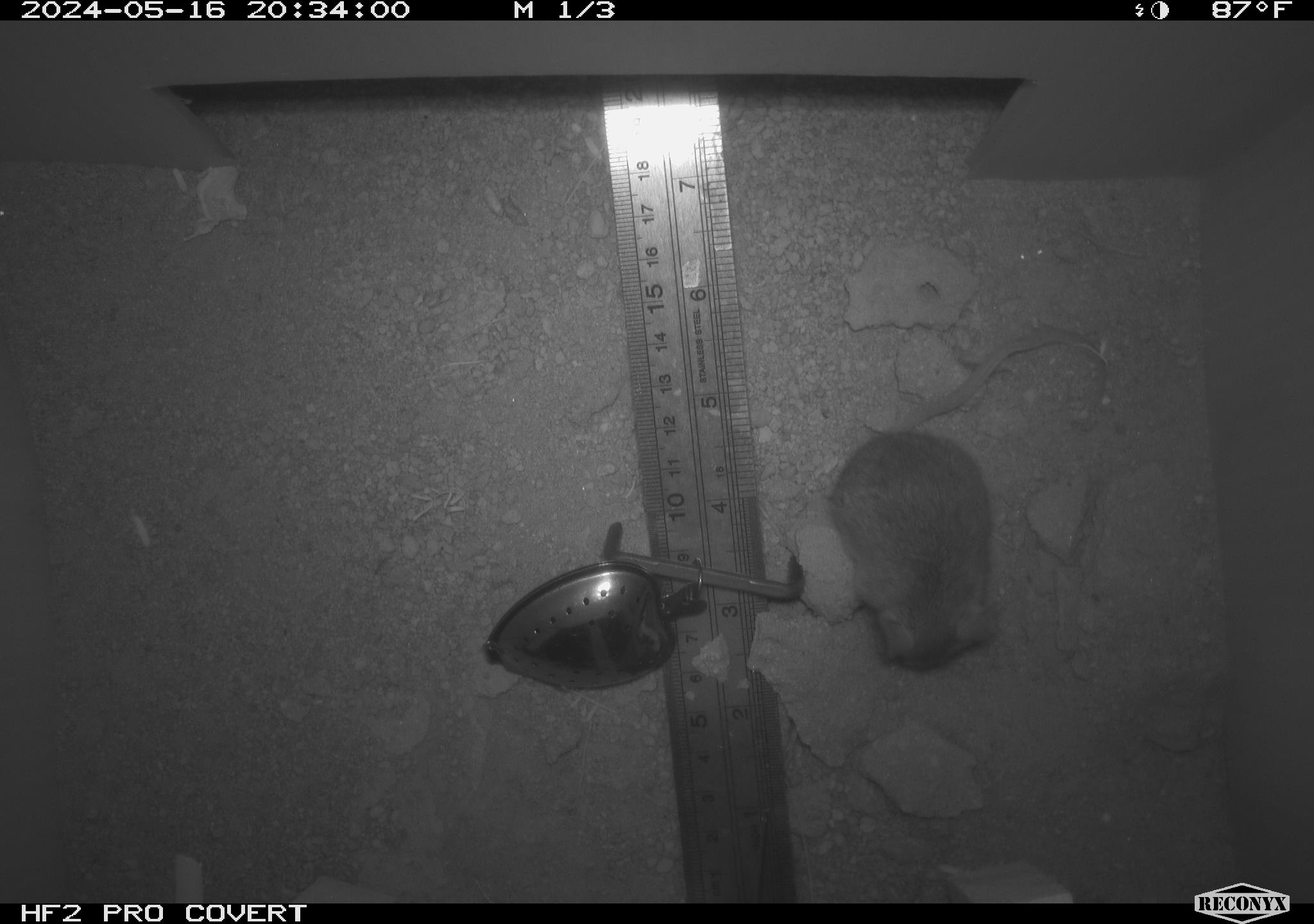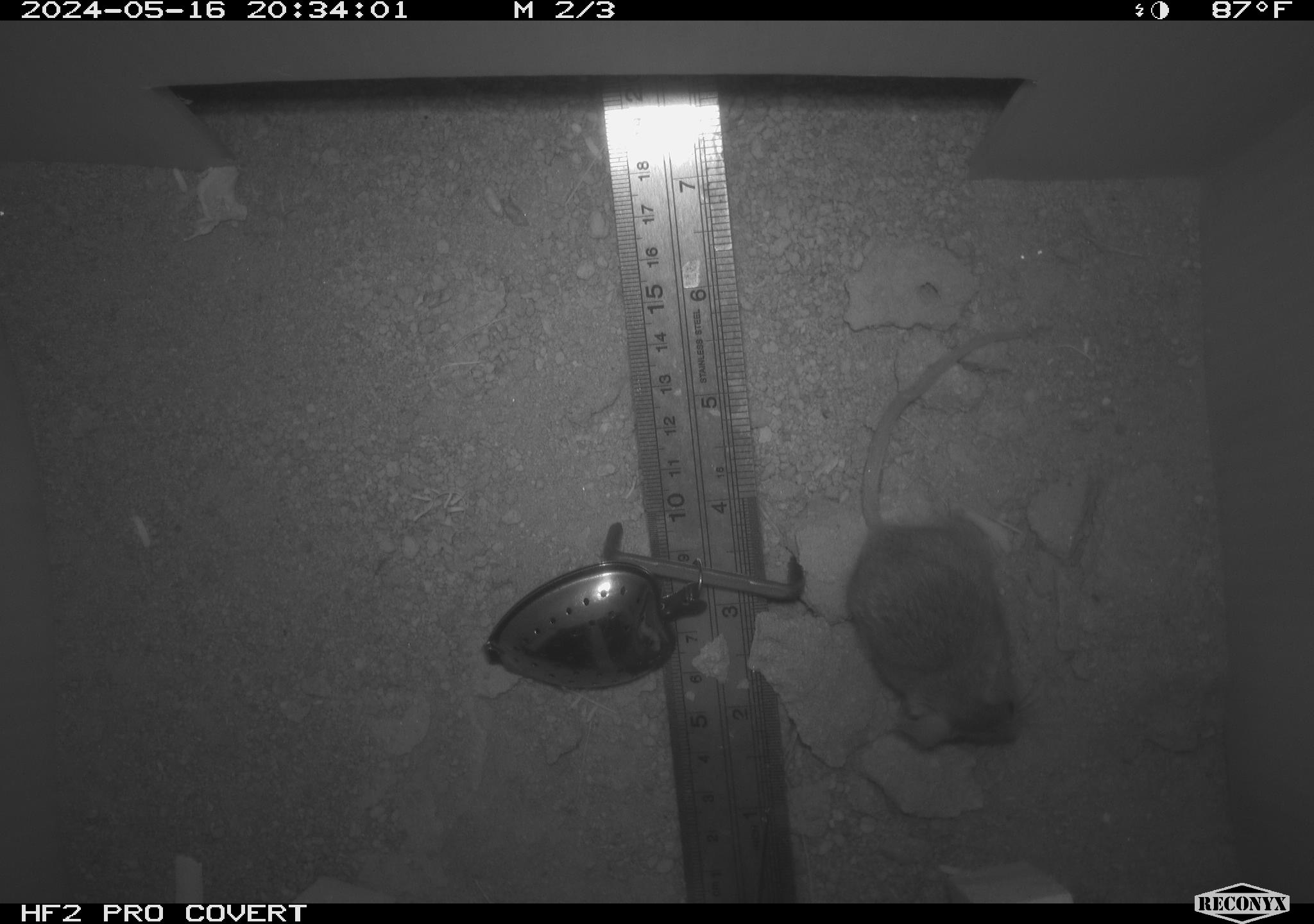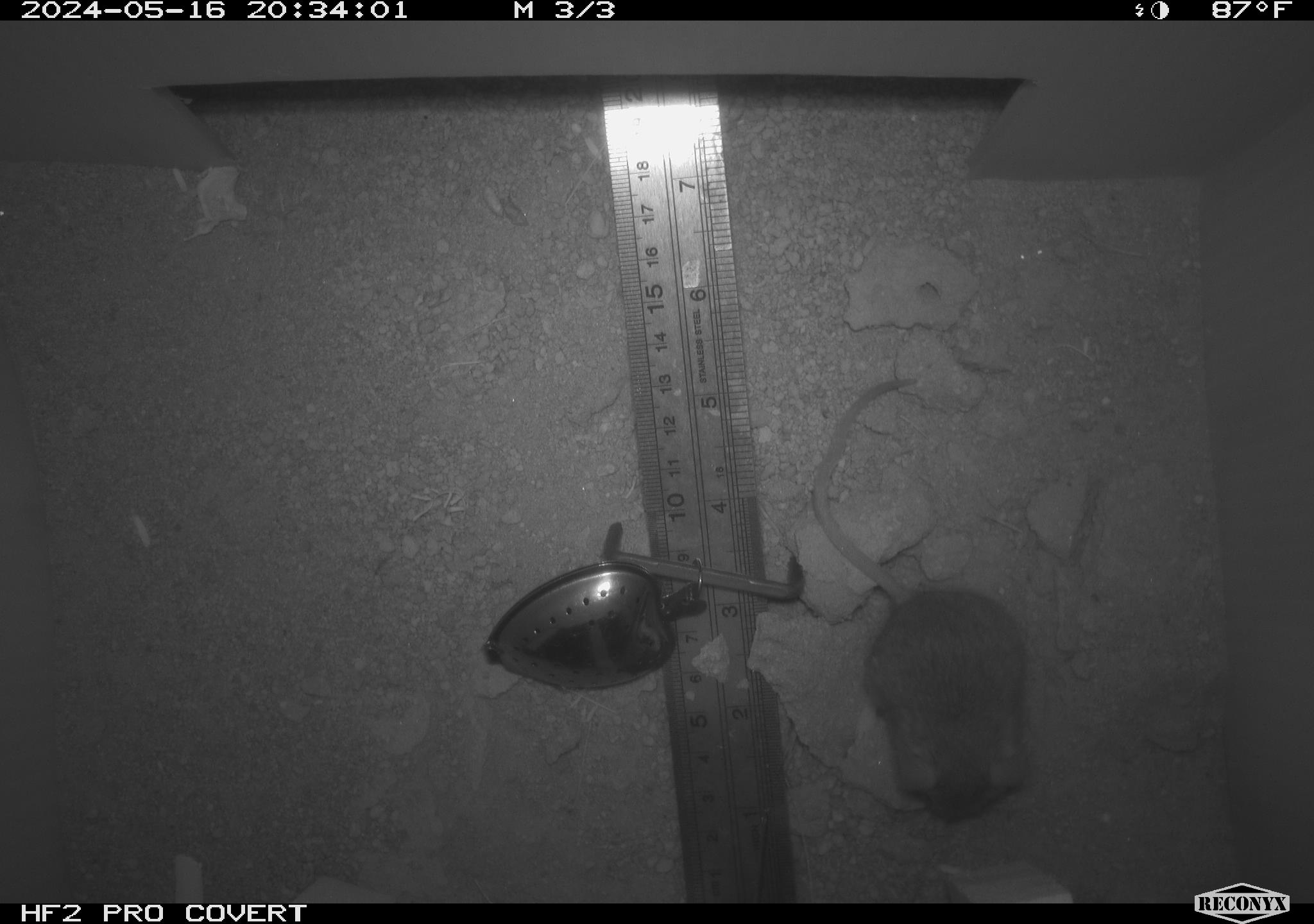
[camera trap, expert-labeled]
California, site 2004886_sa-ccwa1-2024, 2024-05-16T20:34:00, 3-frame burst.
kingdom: Animalia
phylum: Chordata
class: Mammalia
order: Rodentia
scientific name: Rodentia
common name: mouse species